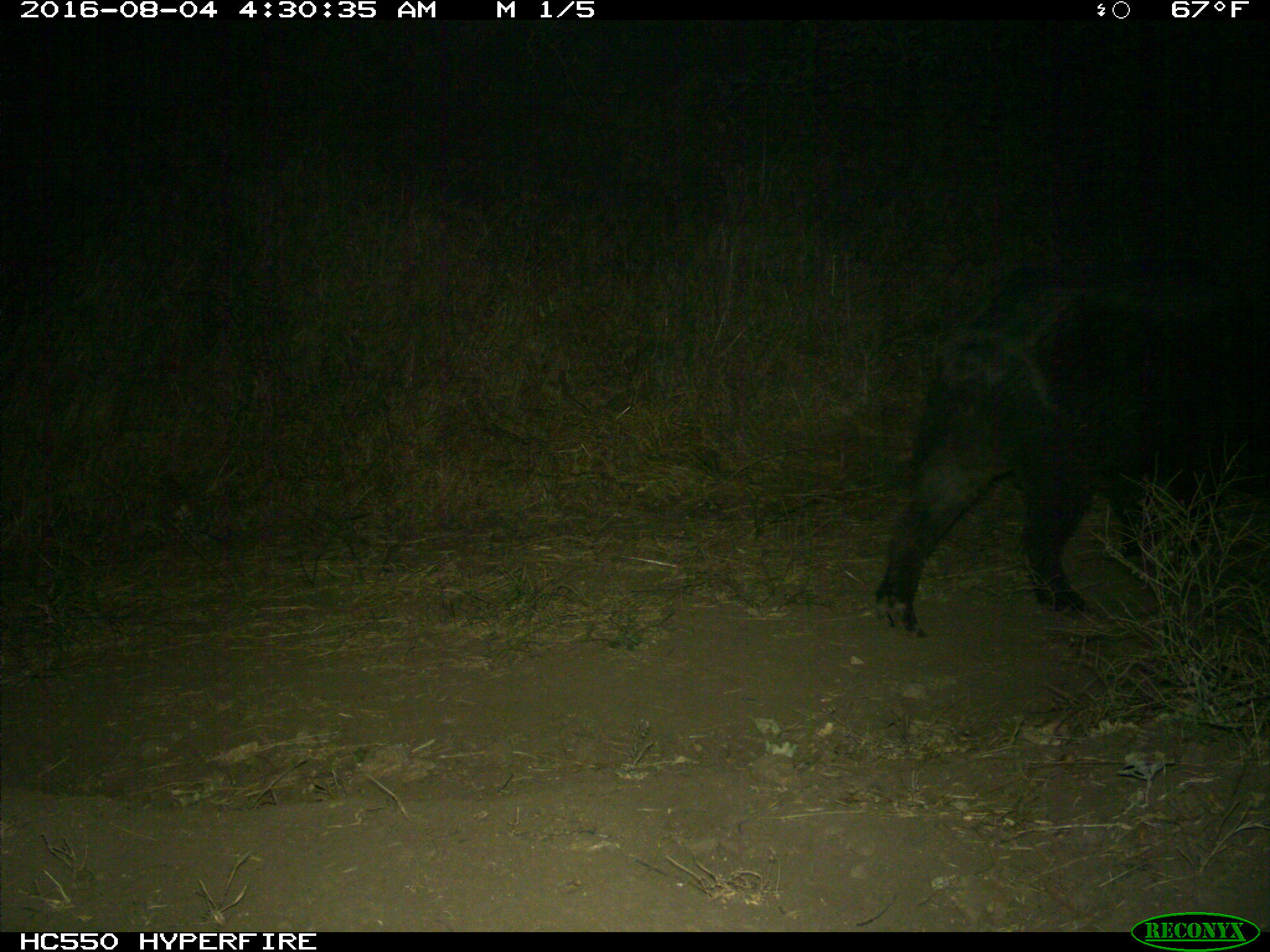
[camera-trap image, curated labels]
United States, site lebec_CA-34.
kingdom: Animalia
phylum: Chordata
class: Mammalia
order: Artiodactyla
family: Suidae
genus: Sus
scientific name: Sus scrofa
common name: wild boar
Sus scrofa (wild boar).